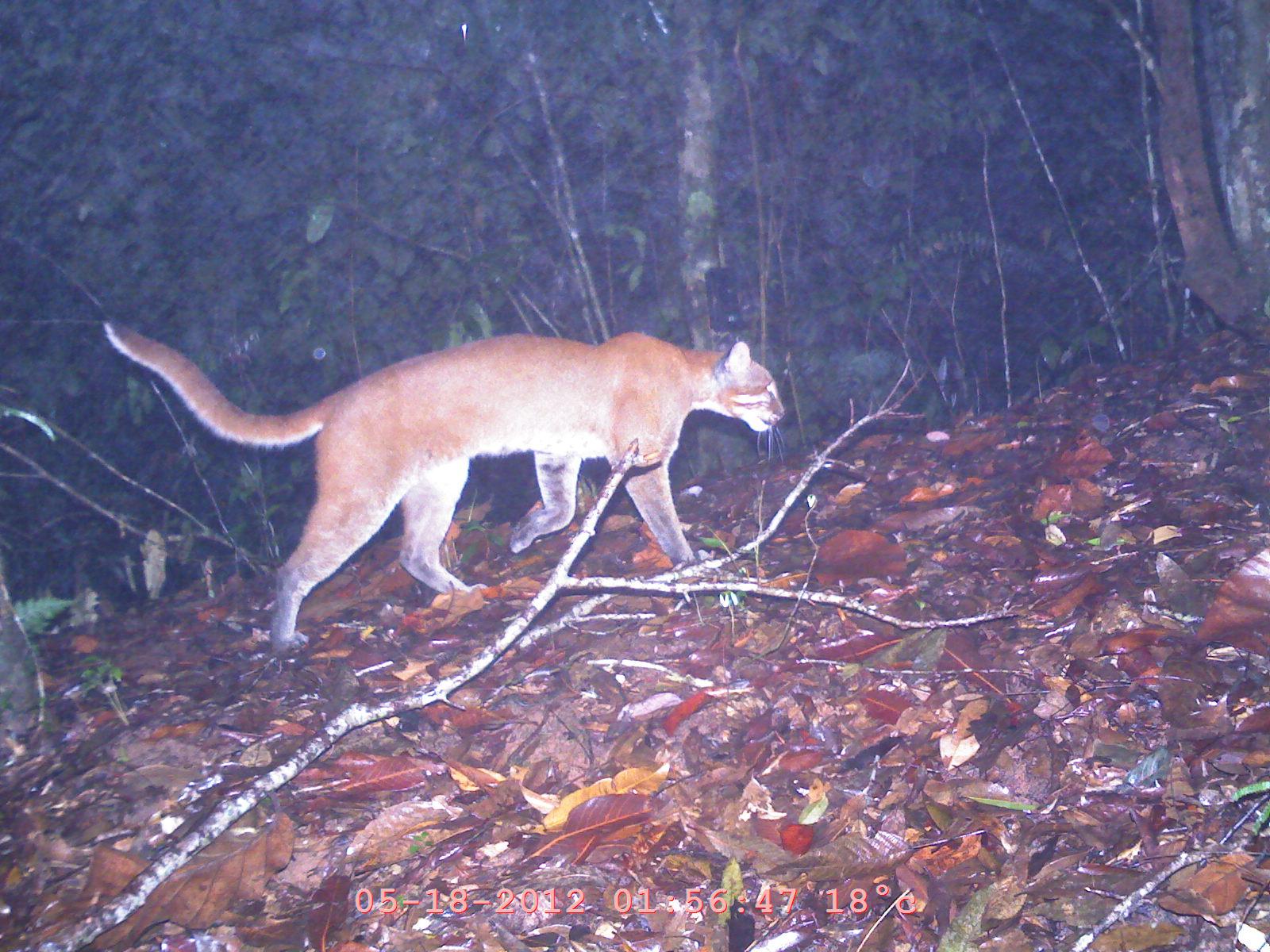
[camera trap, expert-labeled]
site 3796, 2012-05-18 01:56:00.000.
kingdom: Animalia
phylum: Chordata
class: Mammalia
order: Carnivora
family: Felidae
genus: Catopuma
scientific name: Catopuma temminckii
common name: asian golden cat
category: pardofelis temminckii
Pardofelis temminckii (asian golden cat) (Catopuma temminckii), count 1.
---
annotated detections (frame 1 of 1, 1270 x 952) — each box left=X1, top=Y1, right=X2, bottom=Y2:
pardofelis temminckii: left=101, top=317, right=788, bottom=653